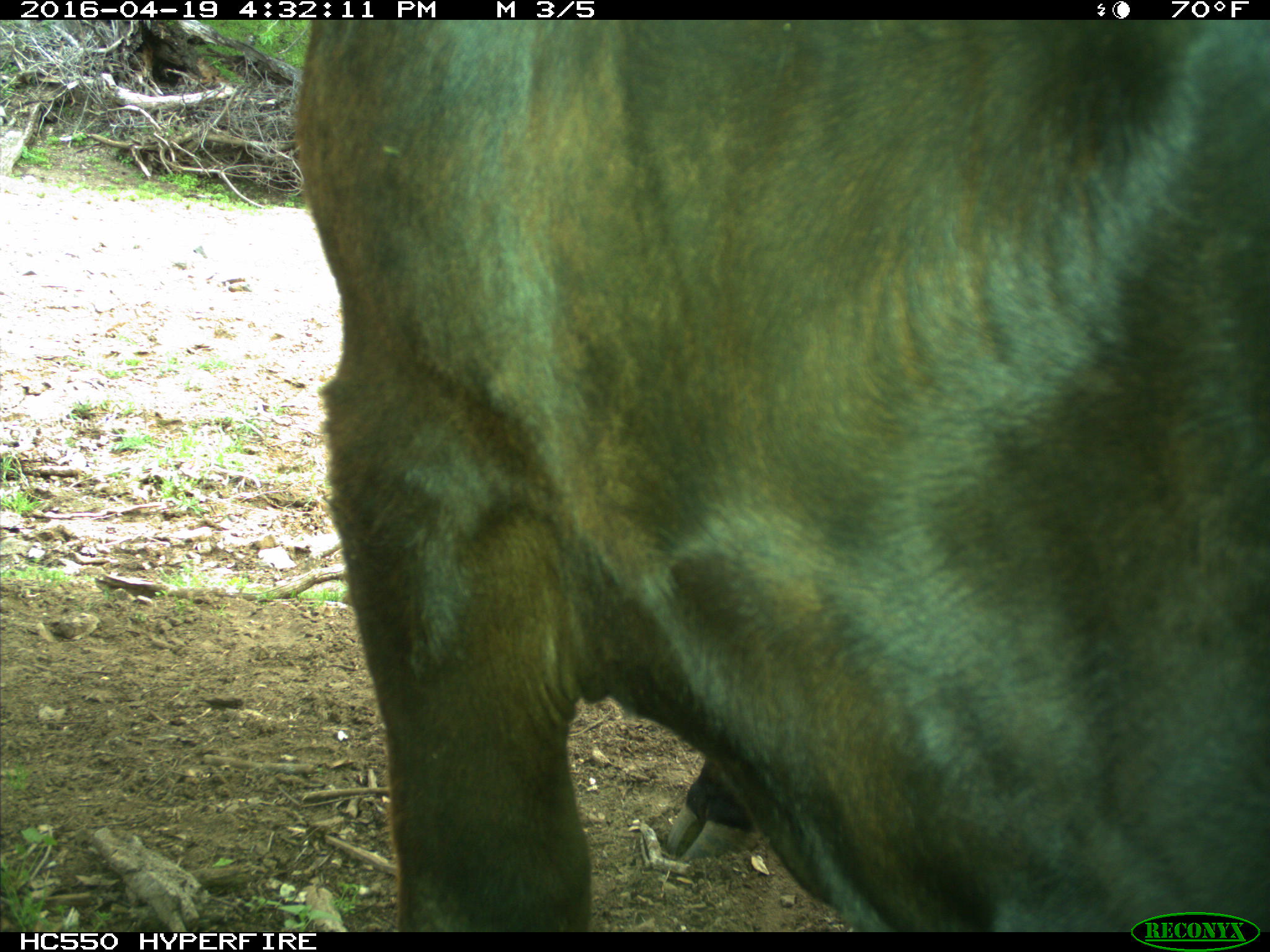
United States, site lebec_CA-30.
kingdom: Animalia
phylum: Chordata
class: Mammalia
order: Artiodactyla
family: Bovidae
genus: Bos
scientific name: Bos taurus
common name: domestic cow